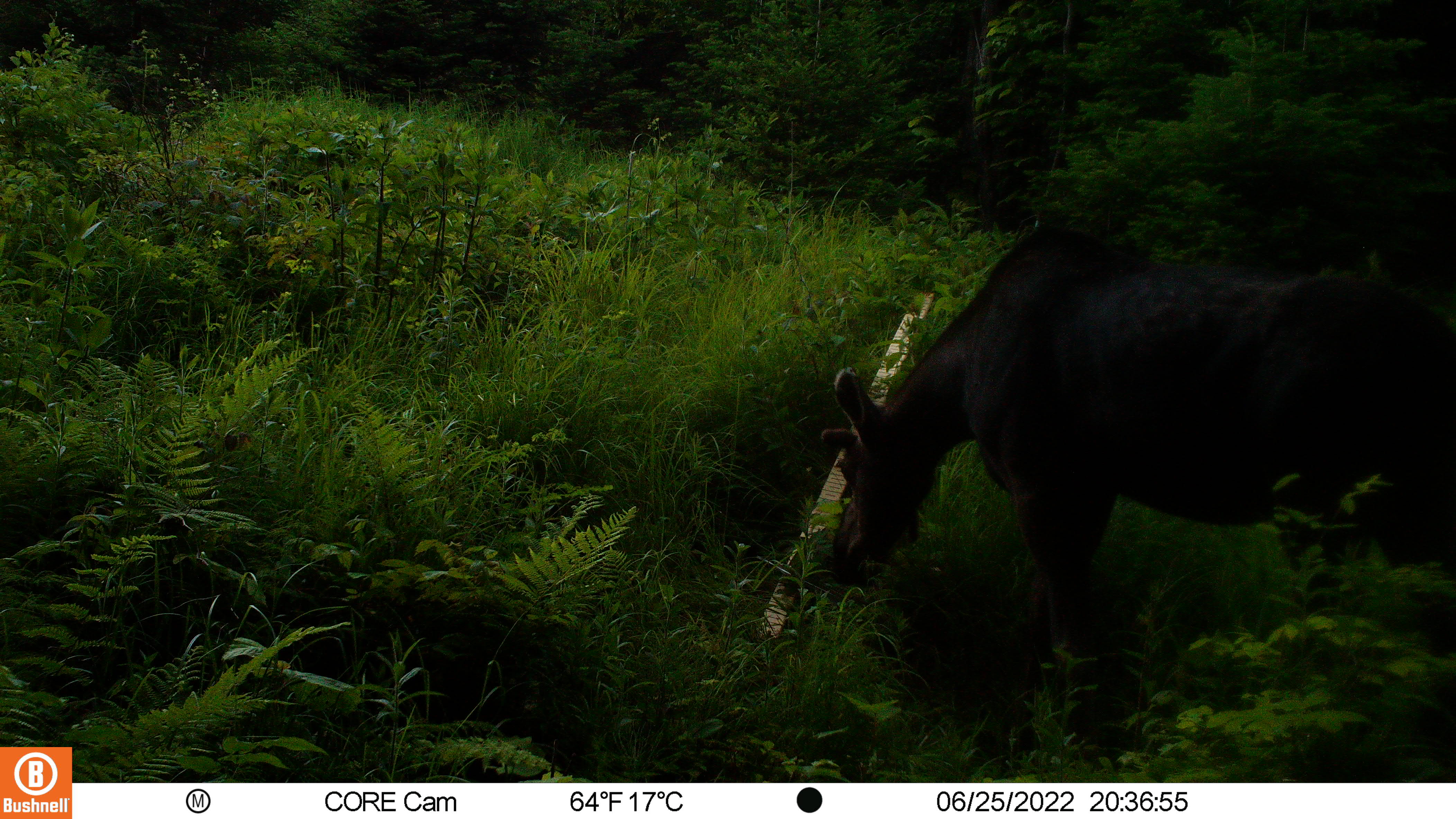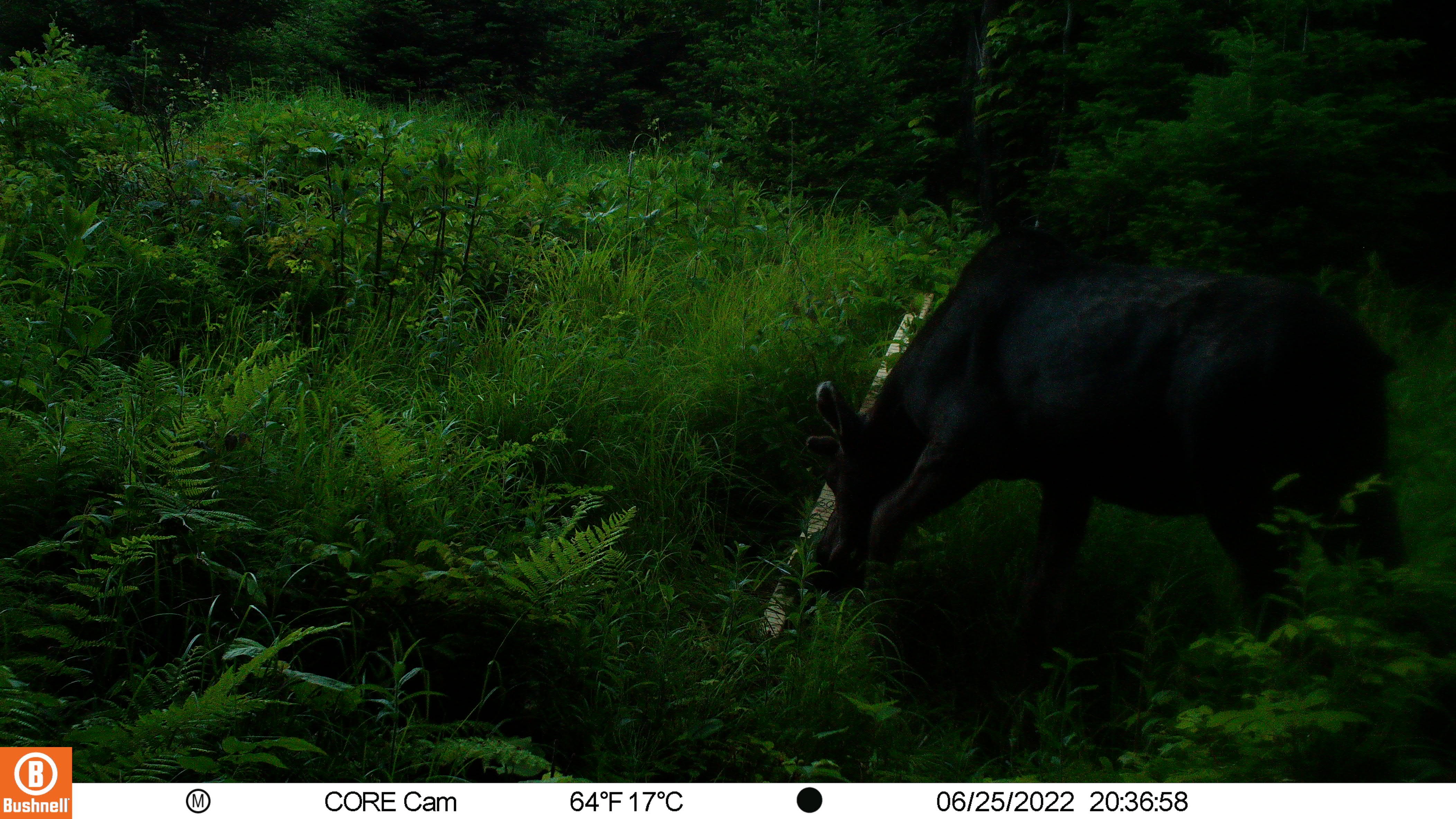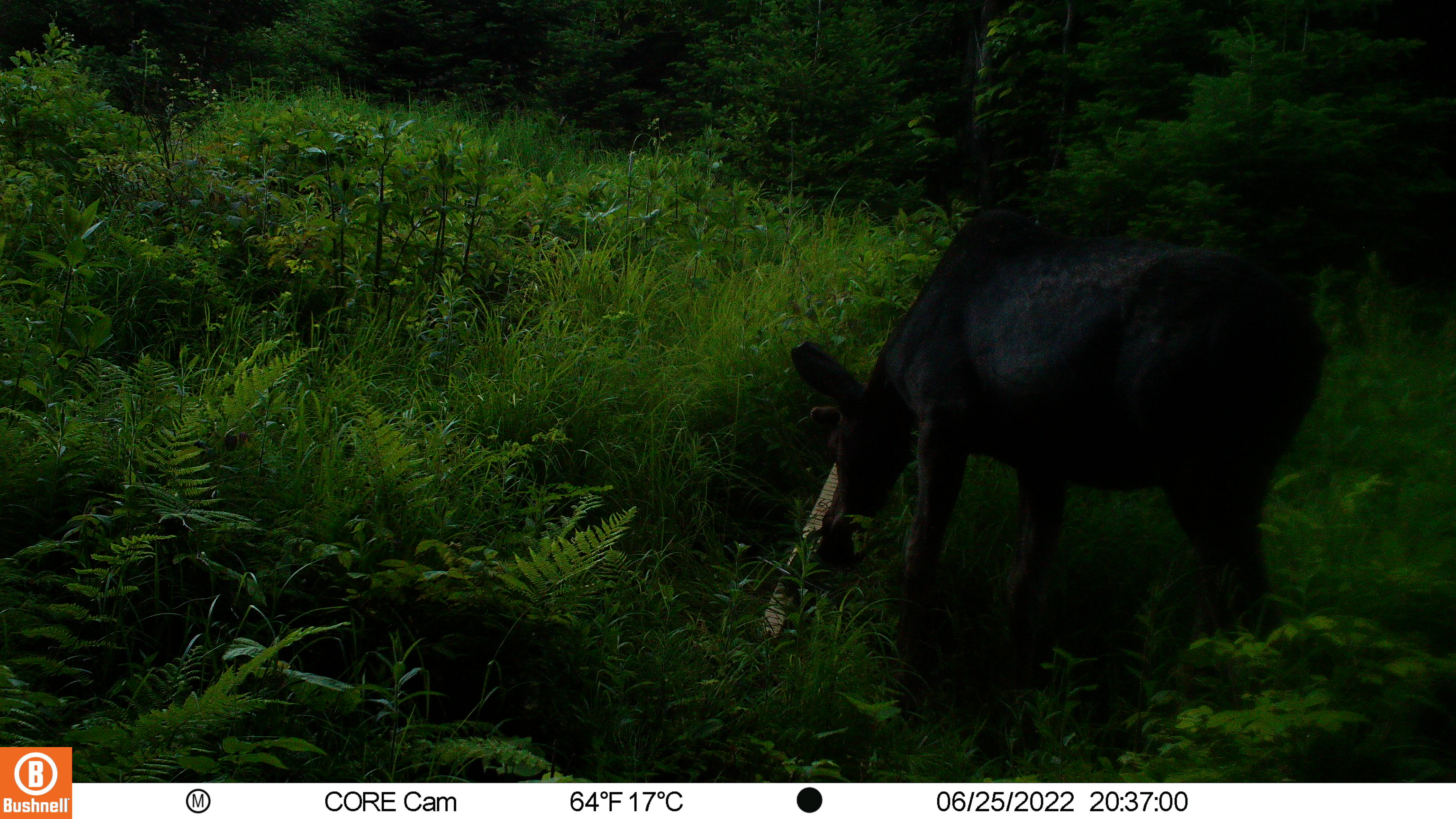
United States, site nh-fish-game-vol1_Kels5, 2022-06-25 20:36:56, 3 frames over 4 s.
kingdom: Animalia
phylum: Chordata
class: Mammalia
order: Artiodactyla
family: Cervidae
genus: Alces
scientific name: Alces alces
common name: moose